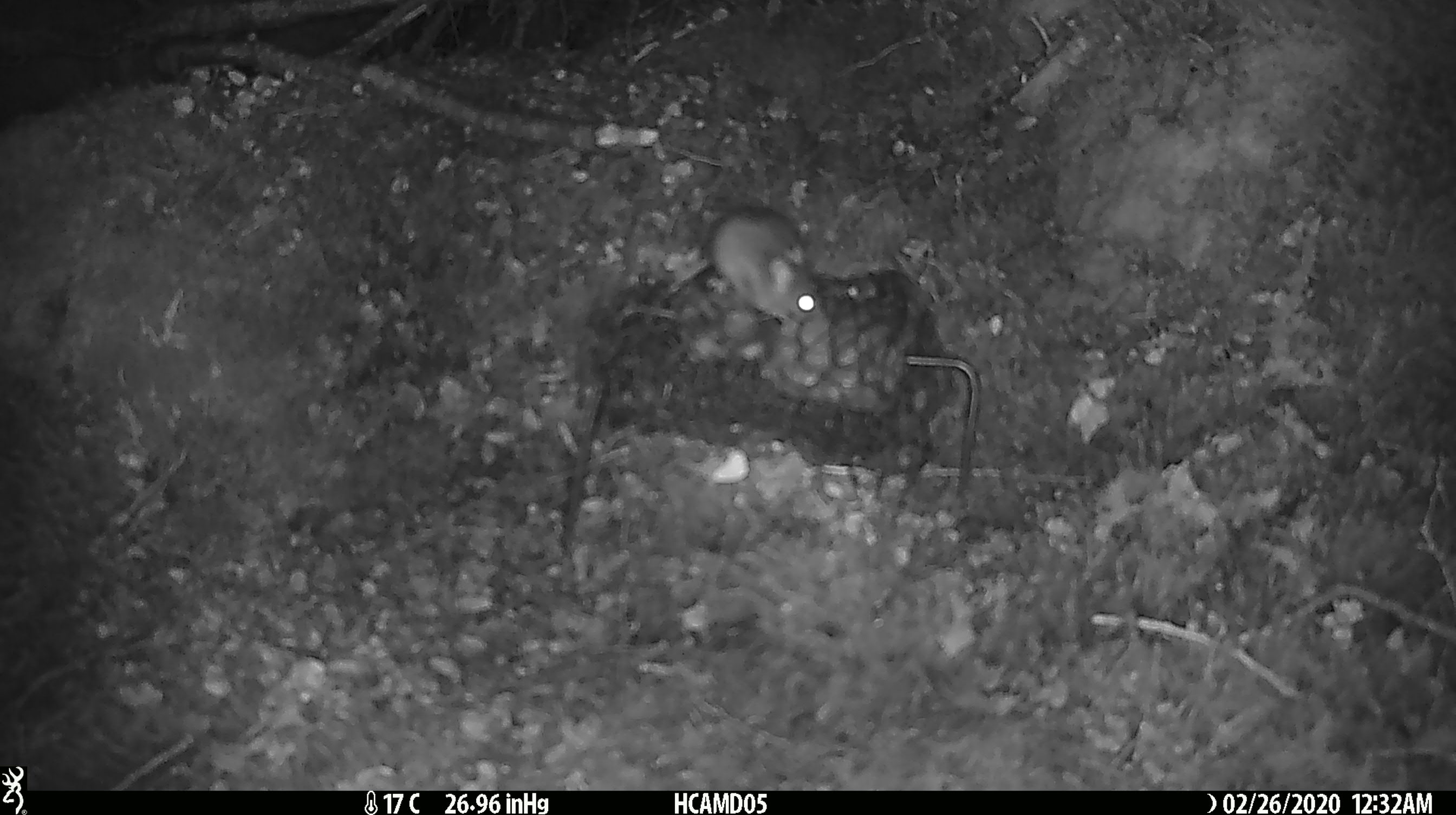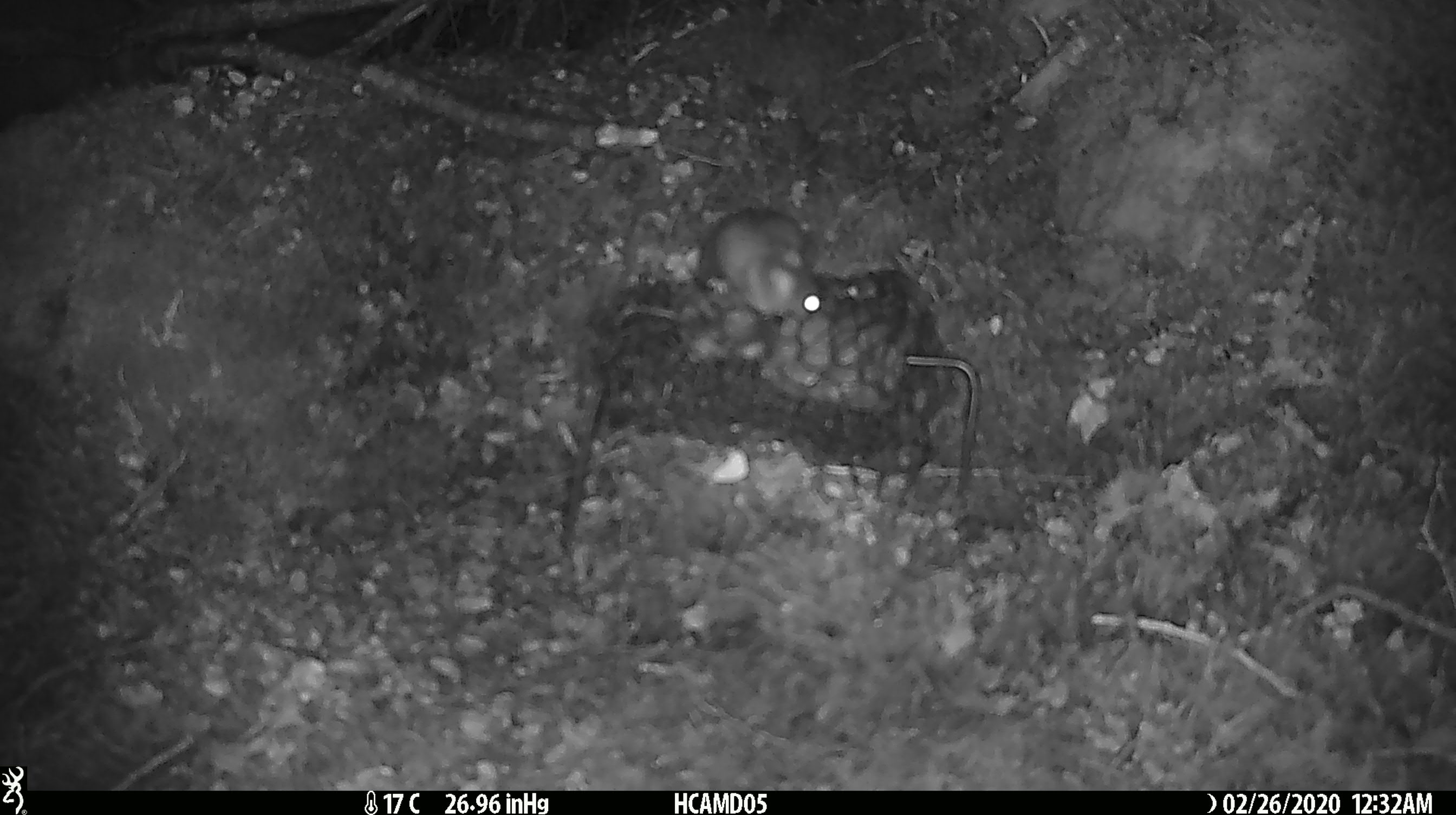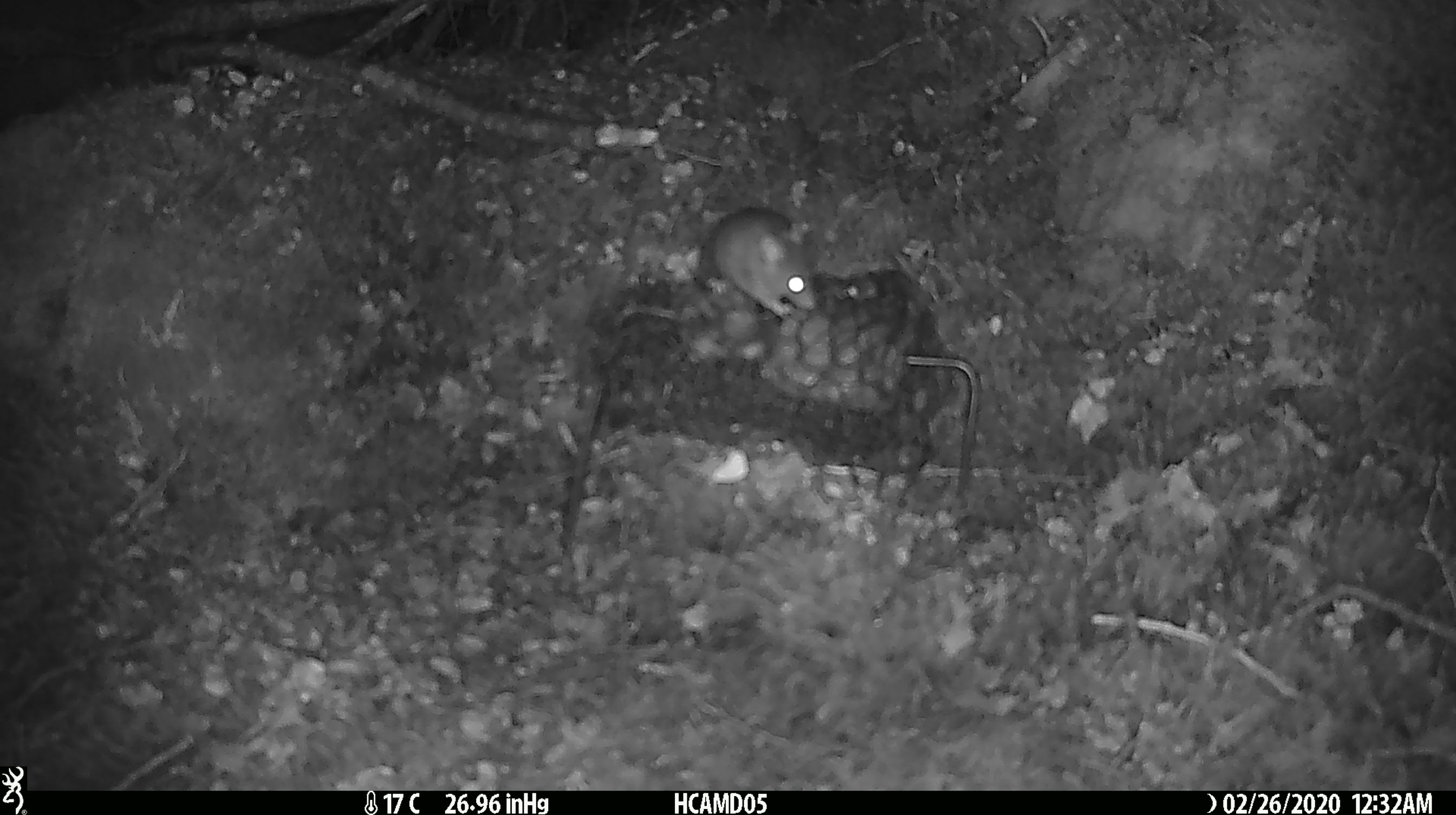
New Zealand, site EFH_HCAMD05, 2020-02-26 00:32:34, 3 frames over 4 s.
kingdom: Animalia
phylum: Chordata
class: Mammalia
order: Rodentia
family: Muridae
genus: Mus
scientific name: Mus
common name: mouse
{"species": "mouse (Mus)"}